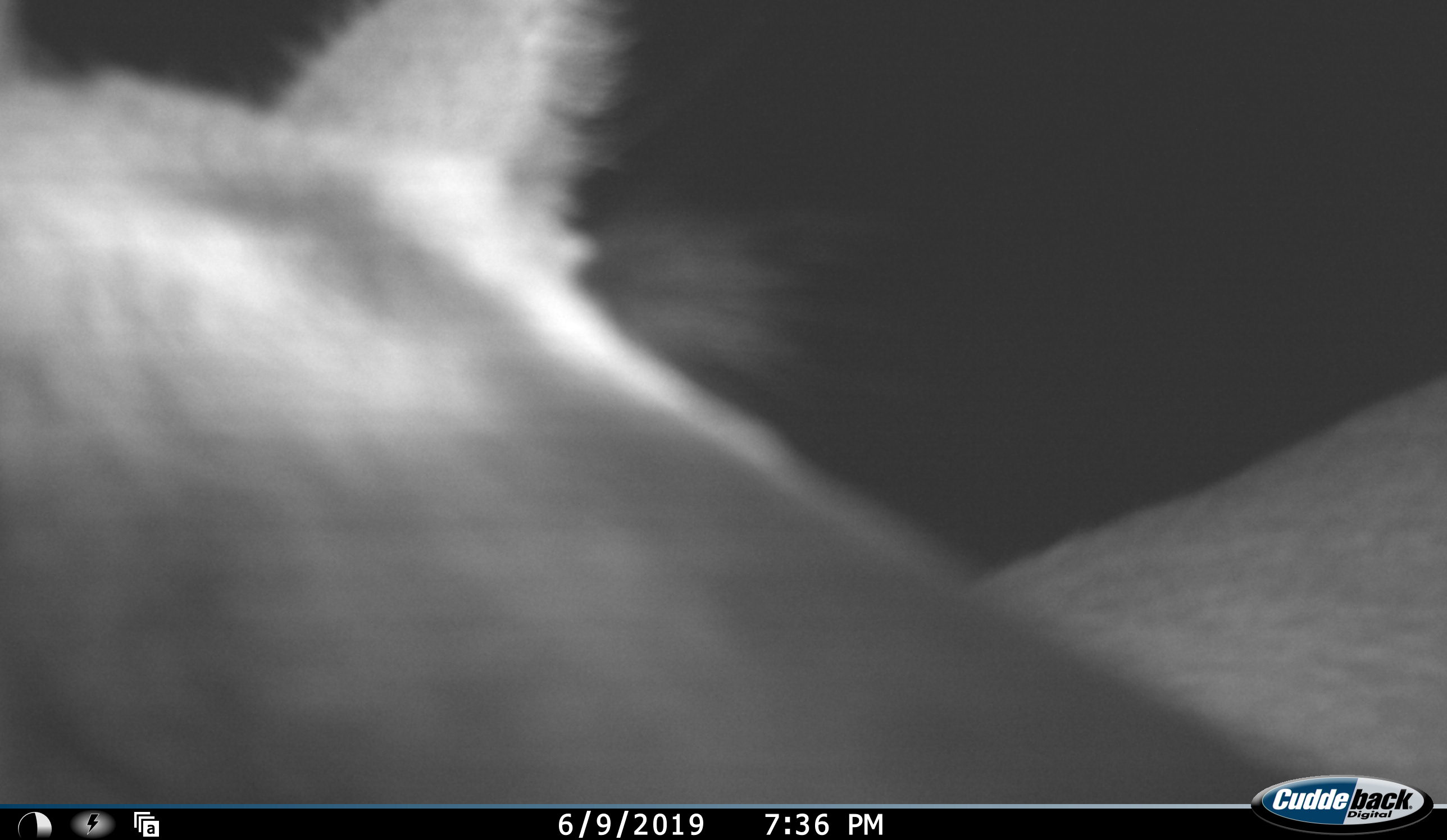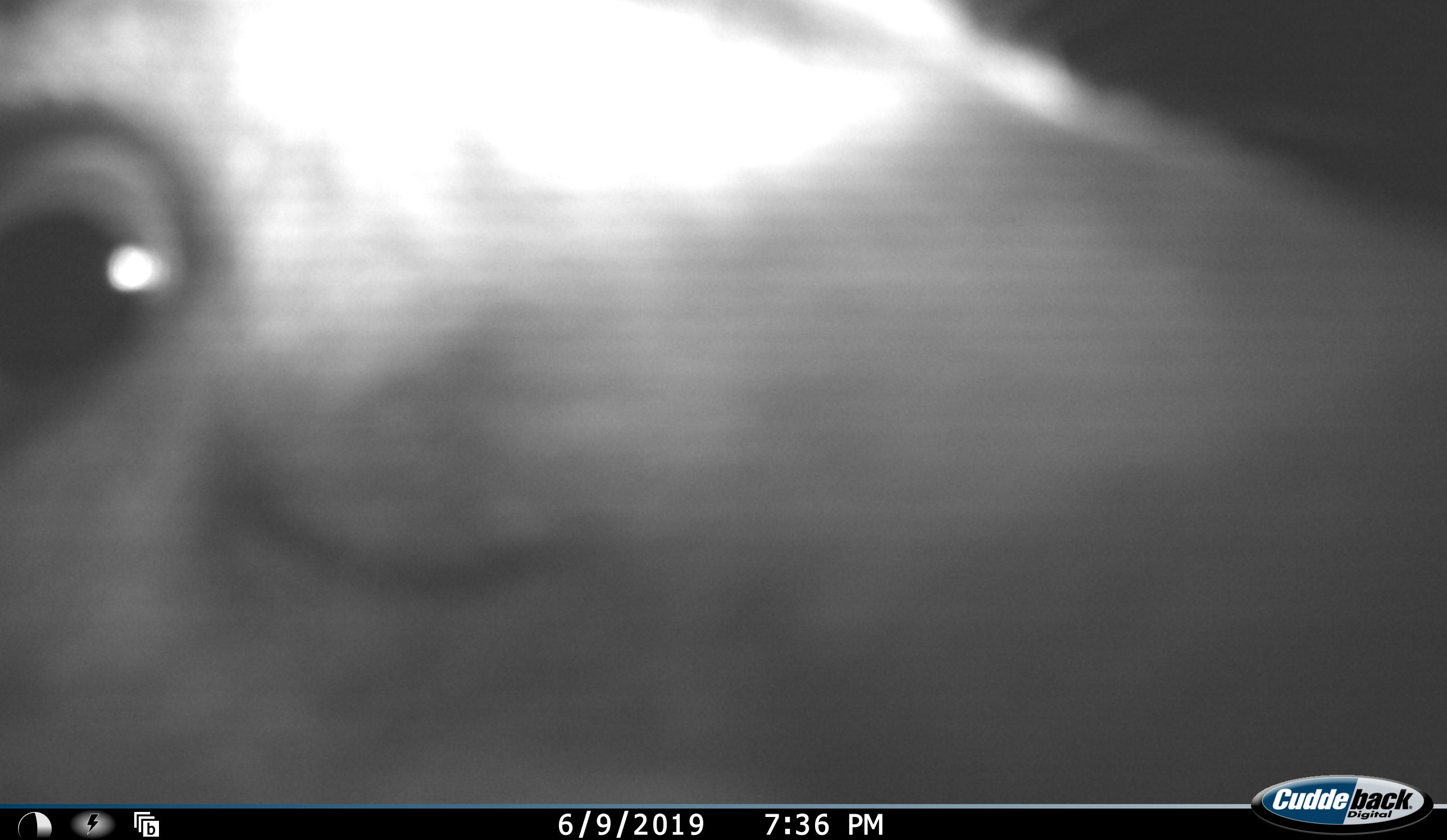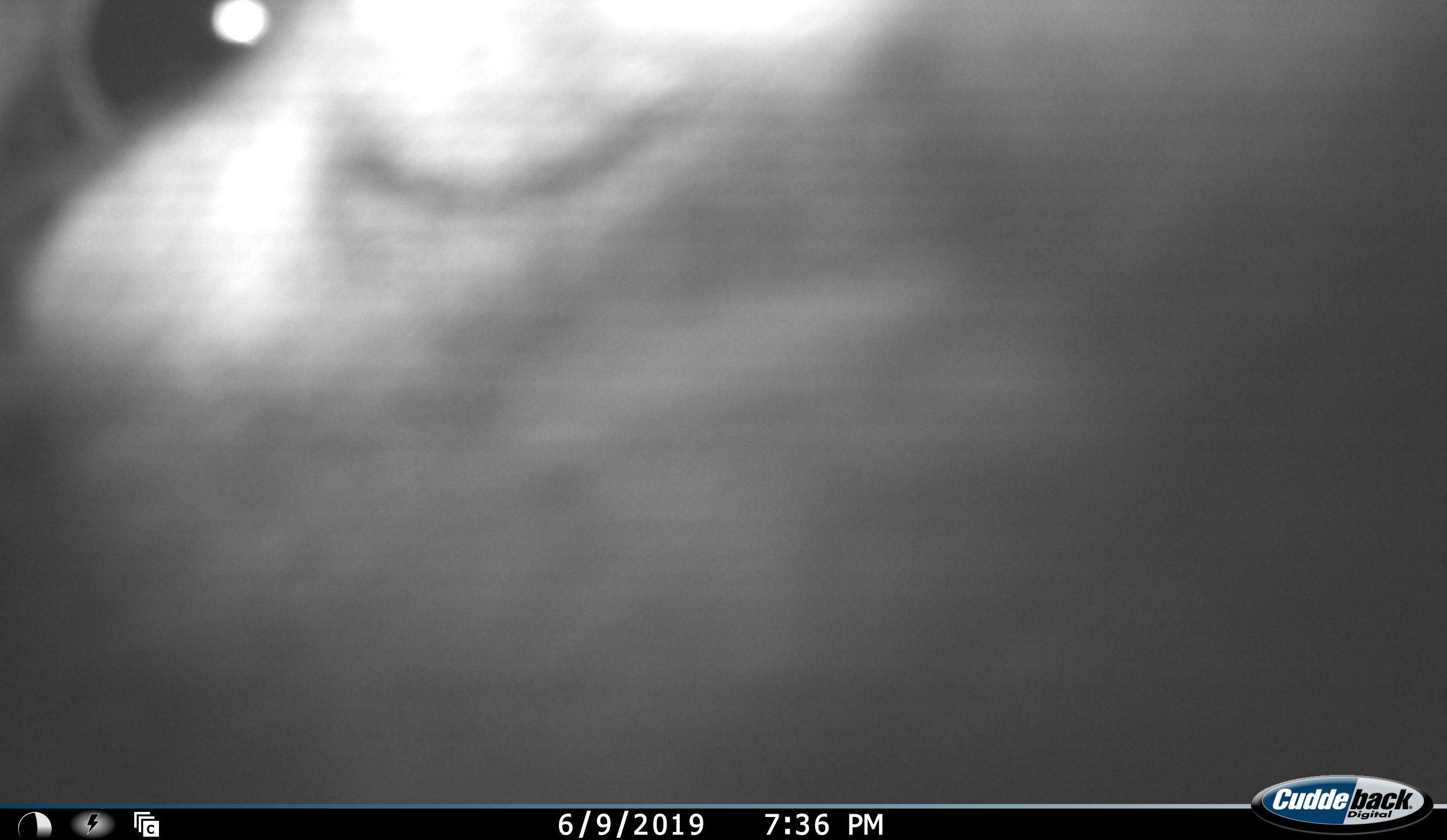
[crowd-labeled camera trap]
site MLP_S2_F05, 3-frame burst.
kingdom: Animalia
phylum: Chordata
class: Mammalia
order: Artiodactyla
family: Bovidae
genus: Sylvicapra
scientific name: Sylvicapra grimmia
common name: common duiker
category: duikercommongrey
Duikercommongrey (common duiker) (Sylvicapra grimmia), count 1. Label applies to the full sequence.